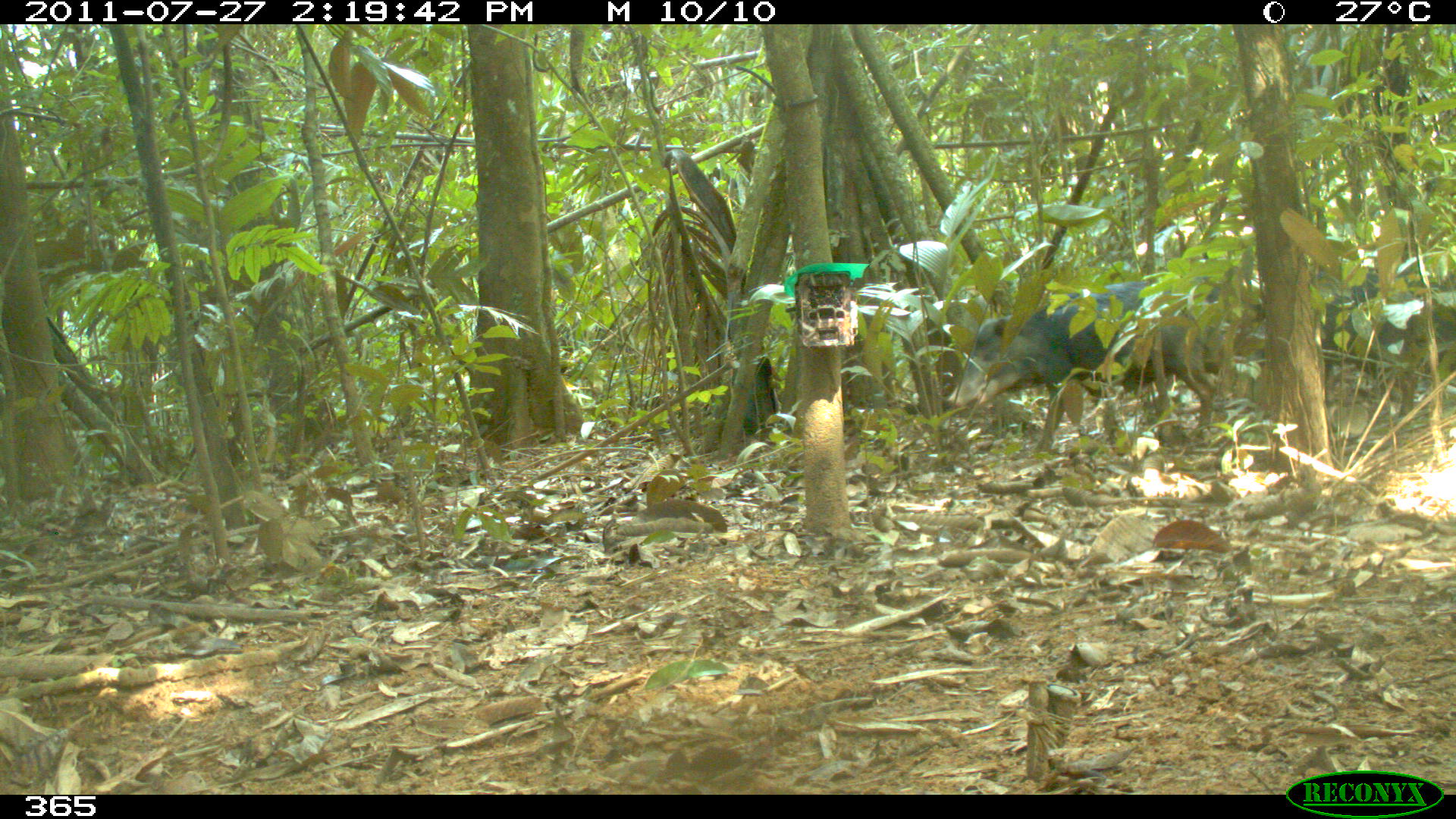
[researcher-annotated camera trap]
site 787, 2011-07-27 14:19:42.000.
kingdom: Animalia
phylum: Chordata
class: Mammalia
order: Artiodactyla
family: Tayassuidae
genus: Tayassu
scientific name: Tayassu pecari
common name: white-lipped peccary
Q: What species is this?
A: Tayassu pecari (white-lipped peccary).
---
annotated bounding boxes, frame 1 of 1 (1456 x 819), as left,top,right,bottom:
tayassu pecari: 948,275,1219,455; 1308,268,1455,419